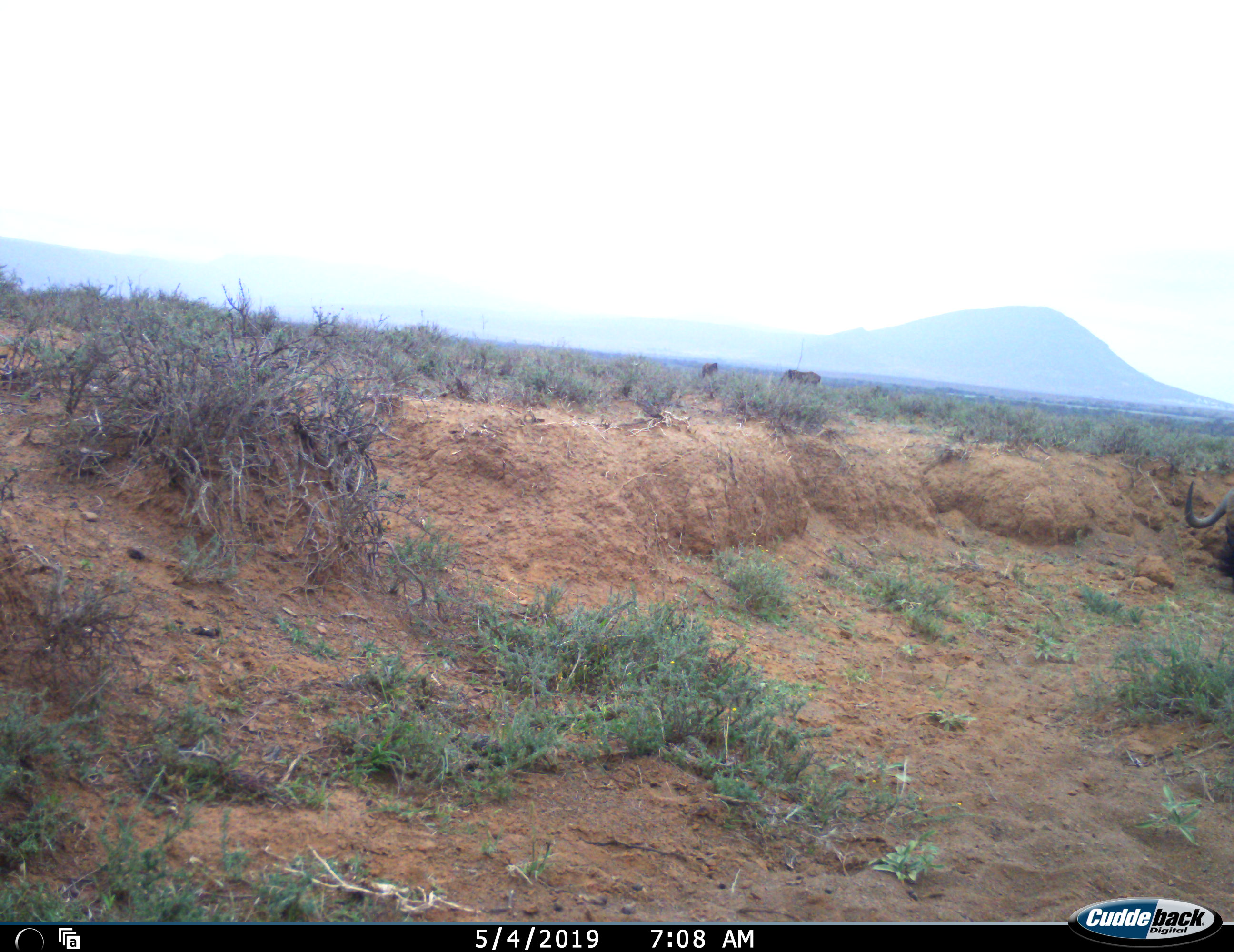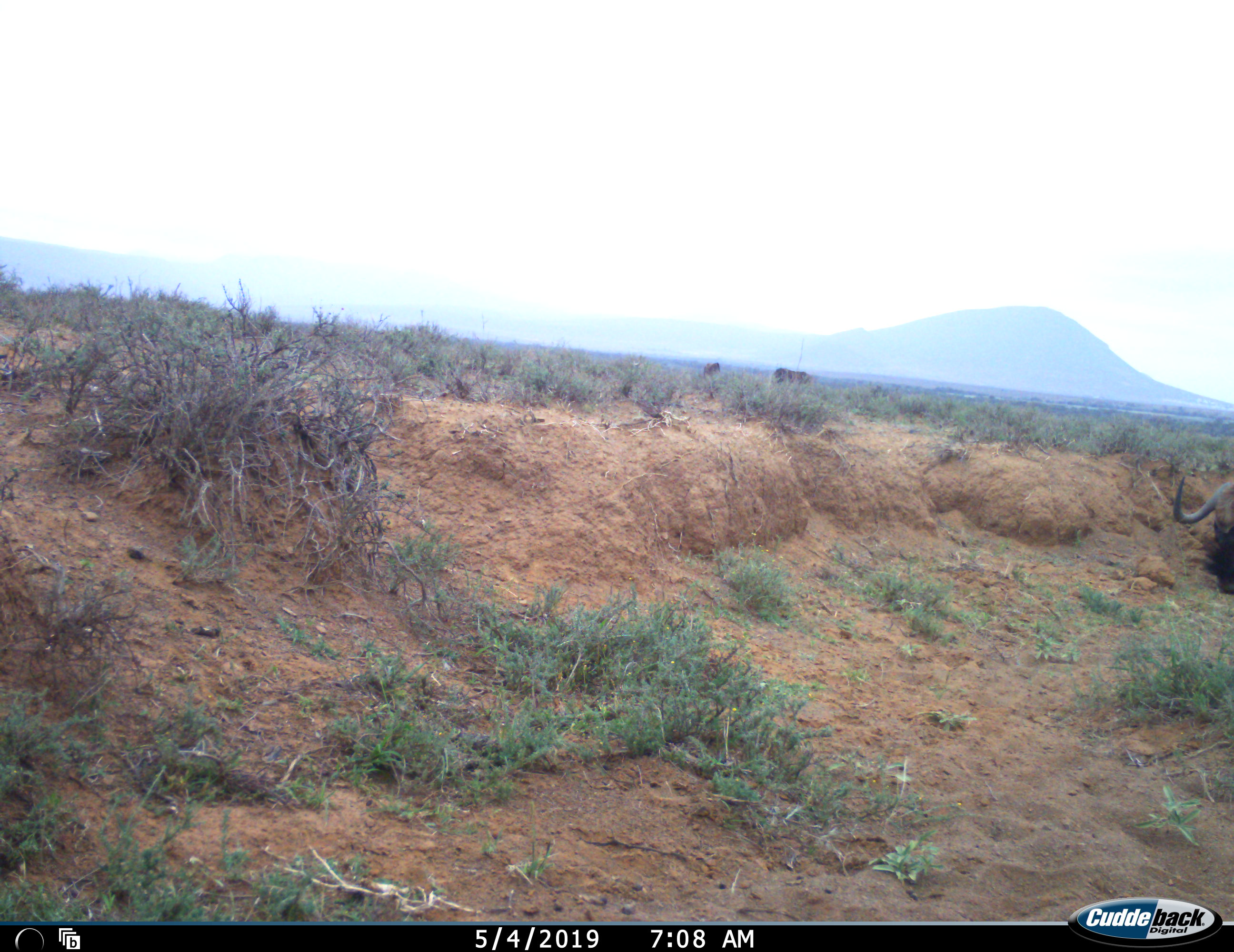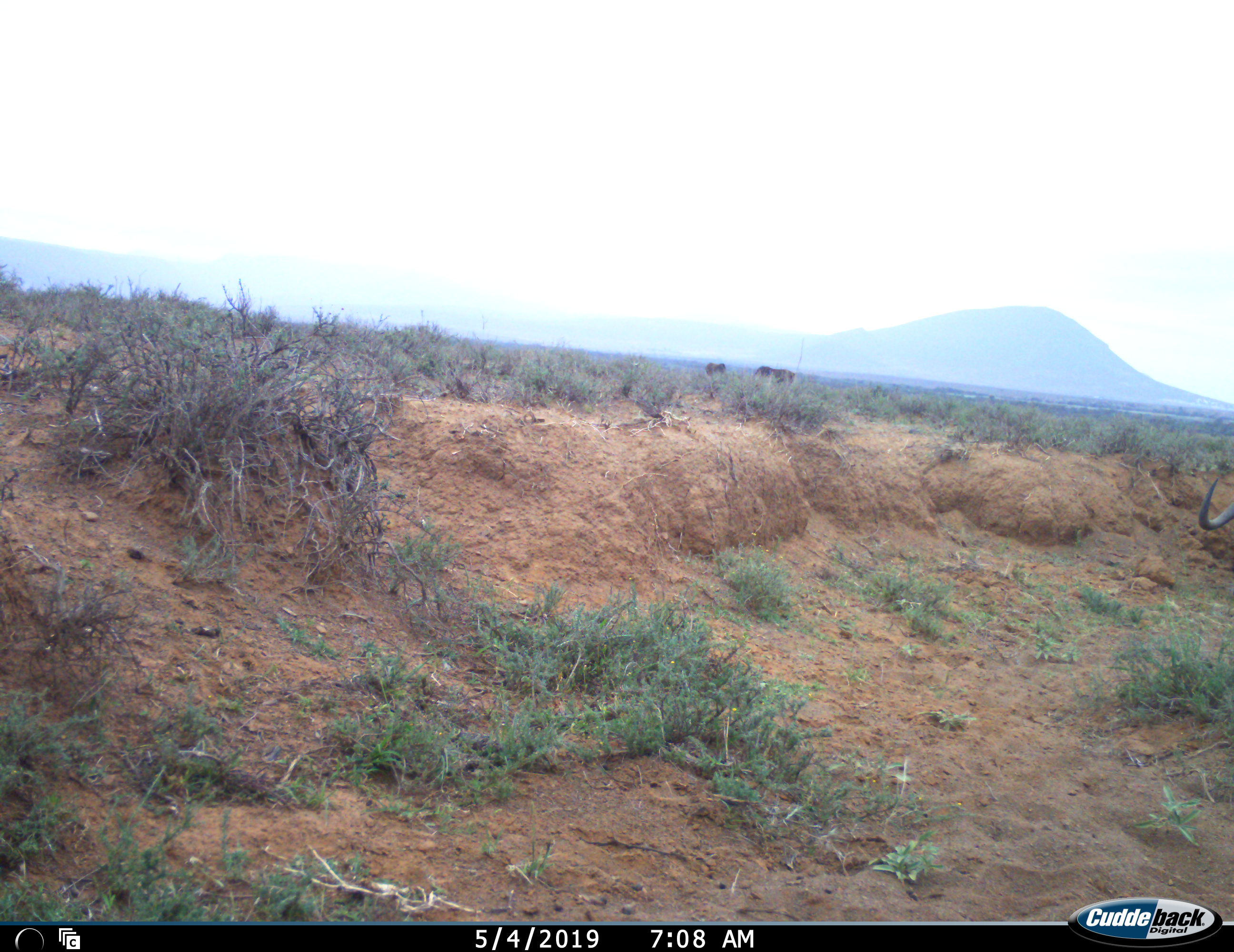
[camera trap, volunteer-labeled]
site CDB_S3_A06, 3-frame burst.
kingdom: Animalia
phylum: Chordata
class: Mammalia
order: Artiodactyla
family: Bovidae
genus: Connochaetes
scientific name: Connochaetes gnou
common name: black wildebeest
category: wildebeestblack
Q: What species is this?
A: Wildebeestblack (black wildebeest) (Connochaetes gnou).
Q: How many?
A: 3.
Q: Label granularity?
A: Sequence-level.